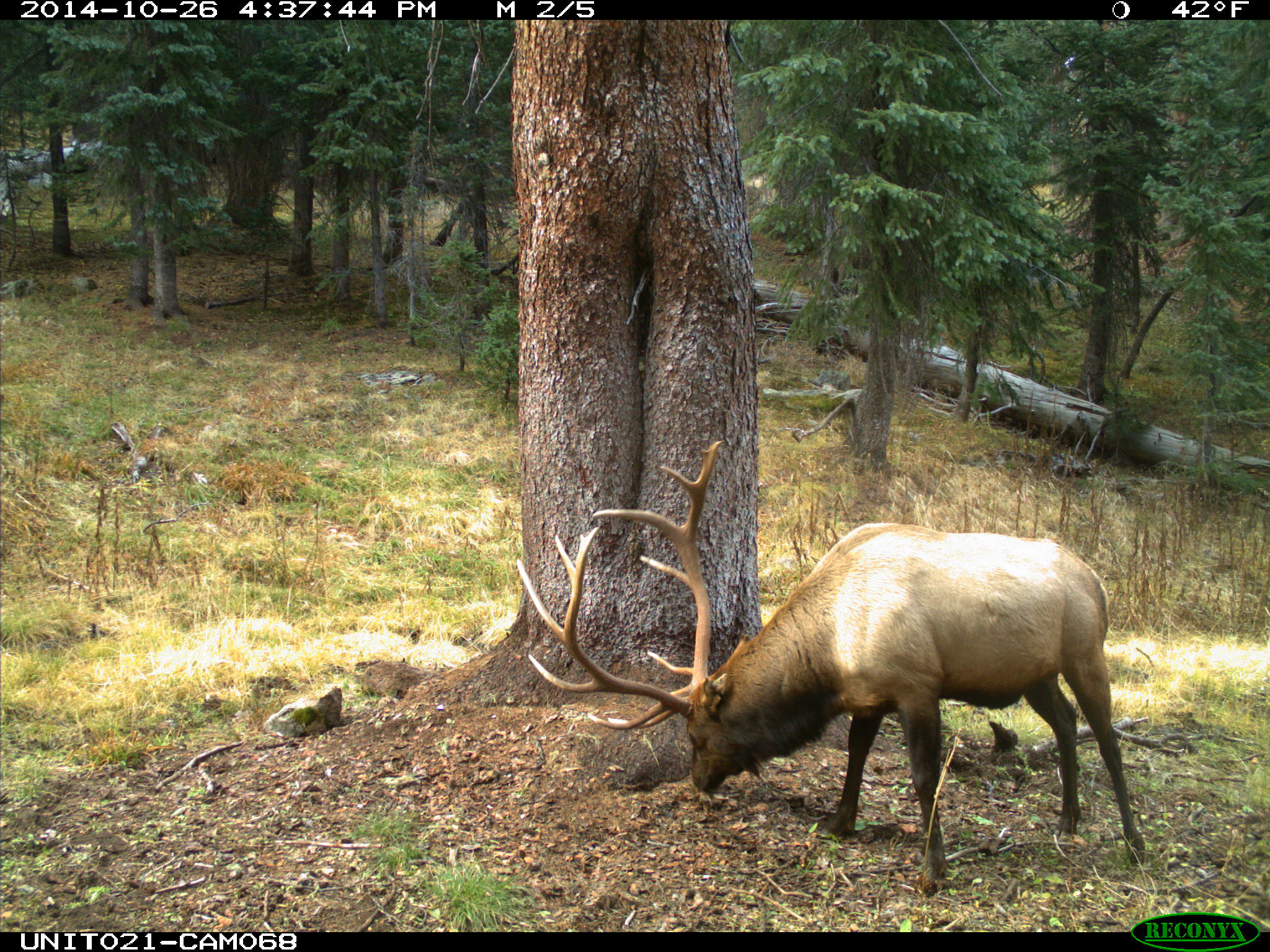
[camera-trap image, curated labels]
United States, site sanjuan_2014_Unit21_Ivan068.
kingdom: Animalia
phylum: Chordata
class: Mammalia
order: Artiodactyla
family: Cervidae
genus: Cervus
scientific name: Cervus elaphus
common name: red deer